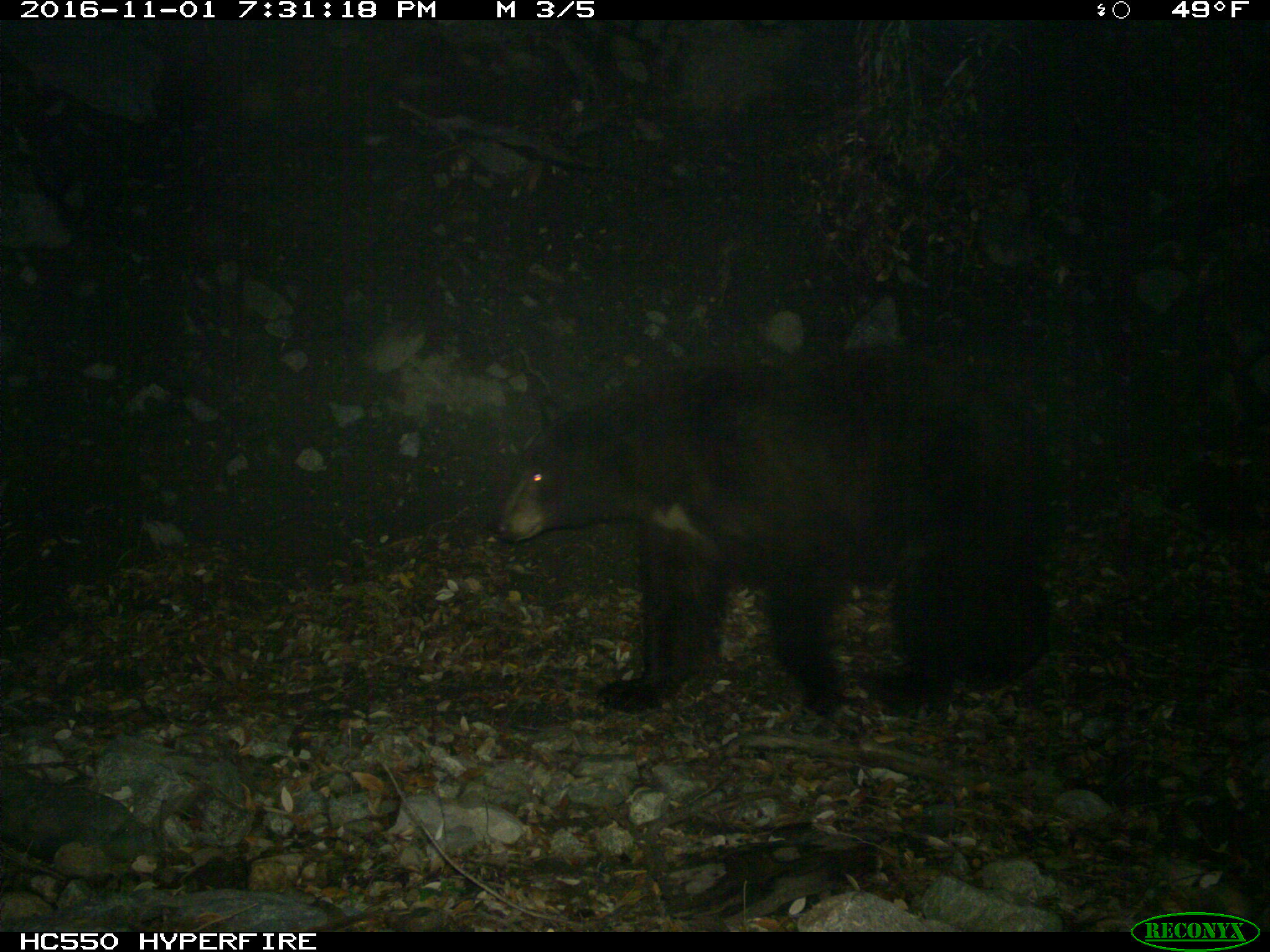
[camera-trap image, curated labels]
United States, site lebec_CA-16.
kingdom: Animalia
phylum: Chordata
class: Mammalia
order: Carnivora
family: Ursidae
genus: Ursus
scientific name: Ursus americanus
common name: american black bear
Ursus americanus (american black bear).